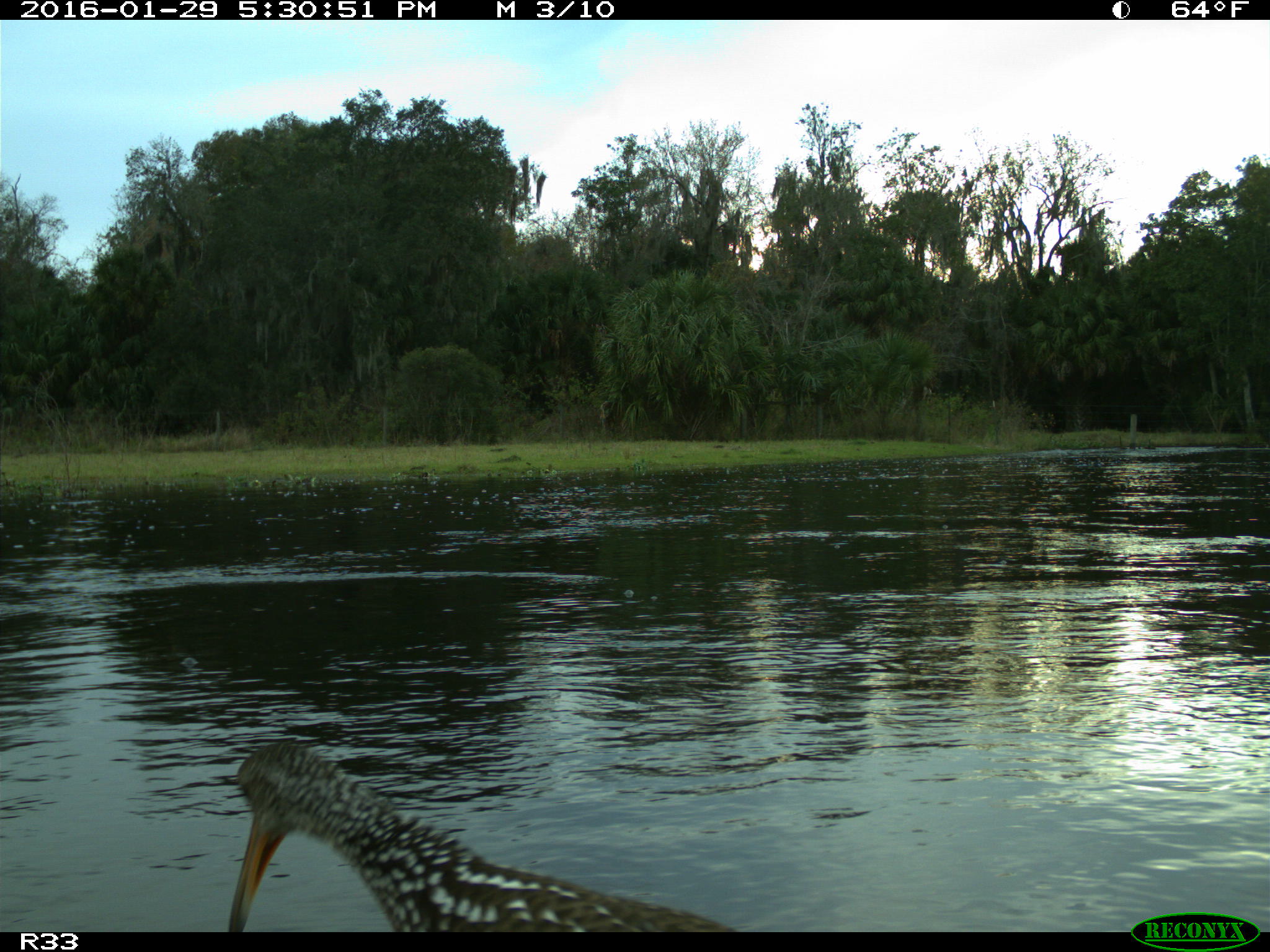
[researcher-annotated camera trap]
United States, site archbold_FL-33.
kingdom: Animalia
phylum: Chordata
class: Aves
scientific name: Aves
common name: birds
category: unidentified bird